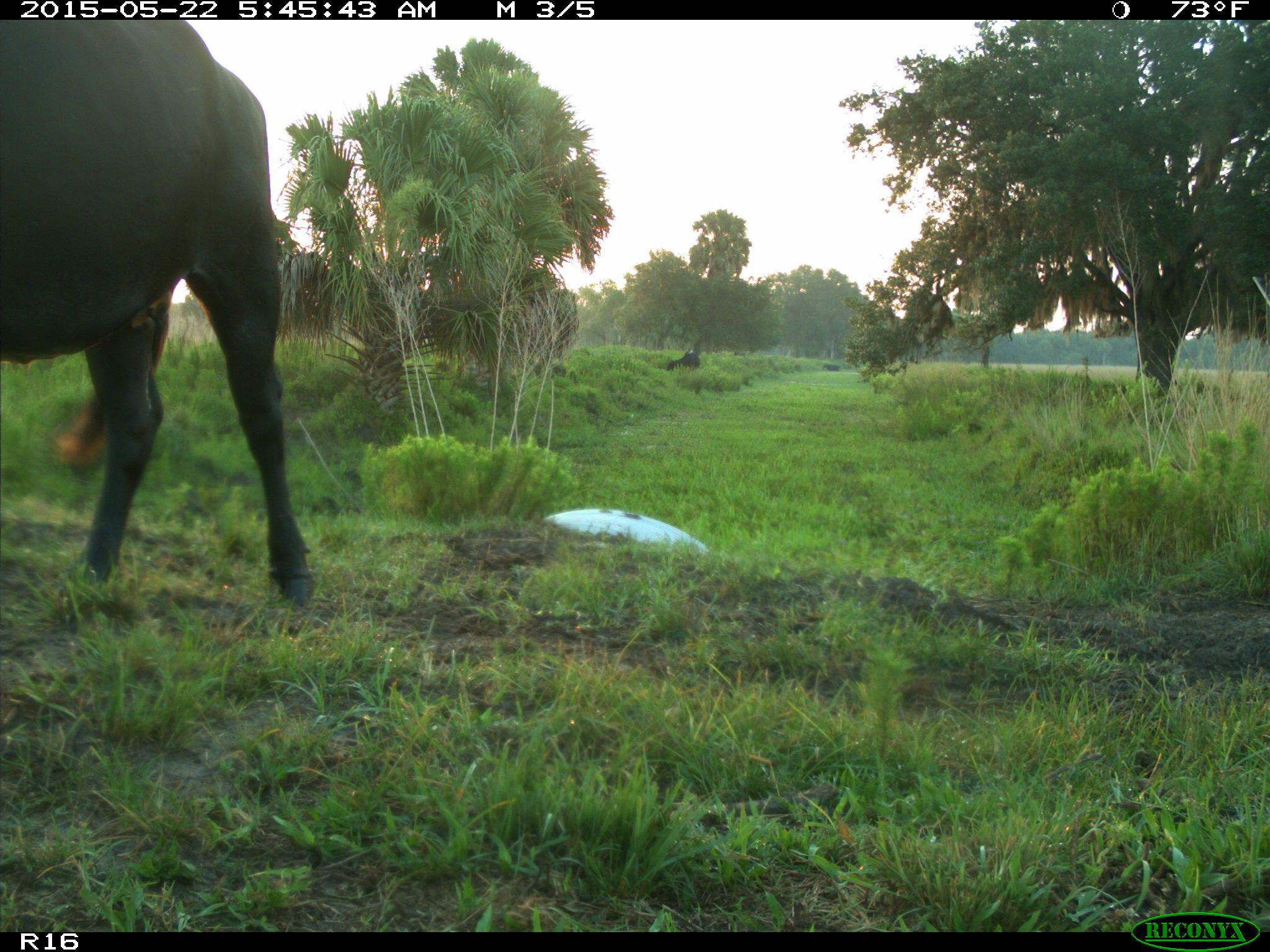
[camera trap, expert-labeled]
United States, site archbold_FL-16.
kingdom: Animalia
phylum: Chordata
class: Mammalia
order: Artiodactyla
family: Bovidae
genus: Bos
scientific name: Bos taurus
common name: domestic cow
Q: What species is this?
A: Bos taurus (domestic cow).